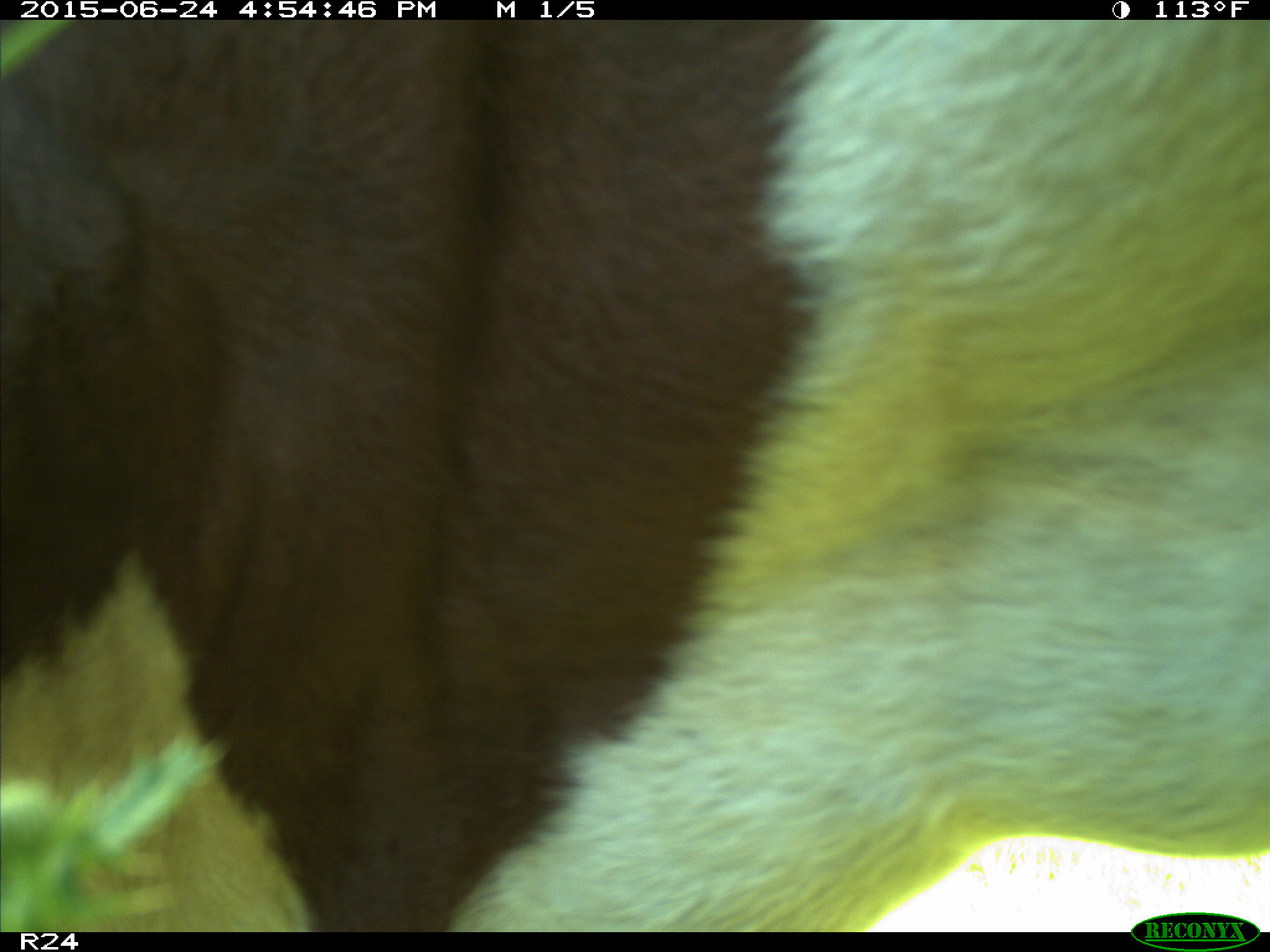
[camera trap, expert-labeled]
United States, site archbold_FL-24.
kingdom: Animalia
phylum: Chordata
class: Mammalia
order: Artiodactyla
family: Bovidae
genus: Bos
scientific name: Bos taurus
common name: domestic cow